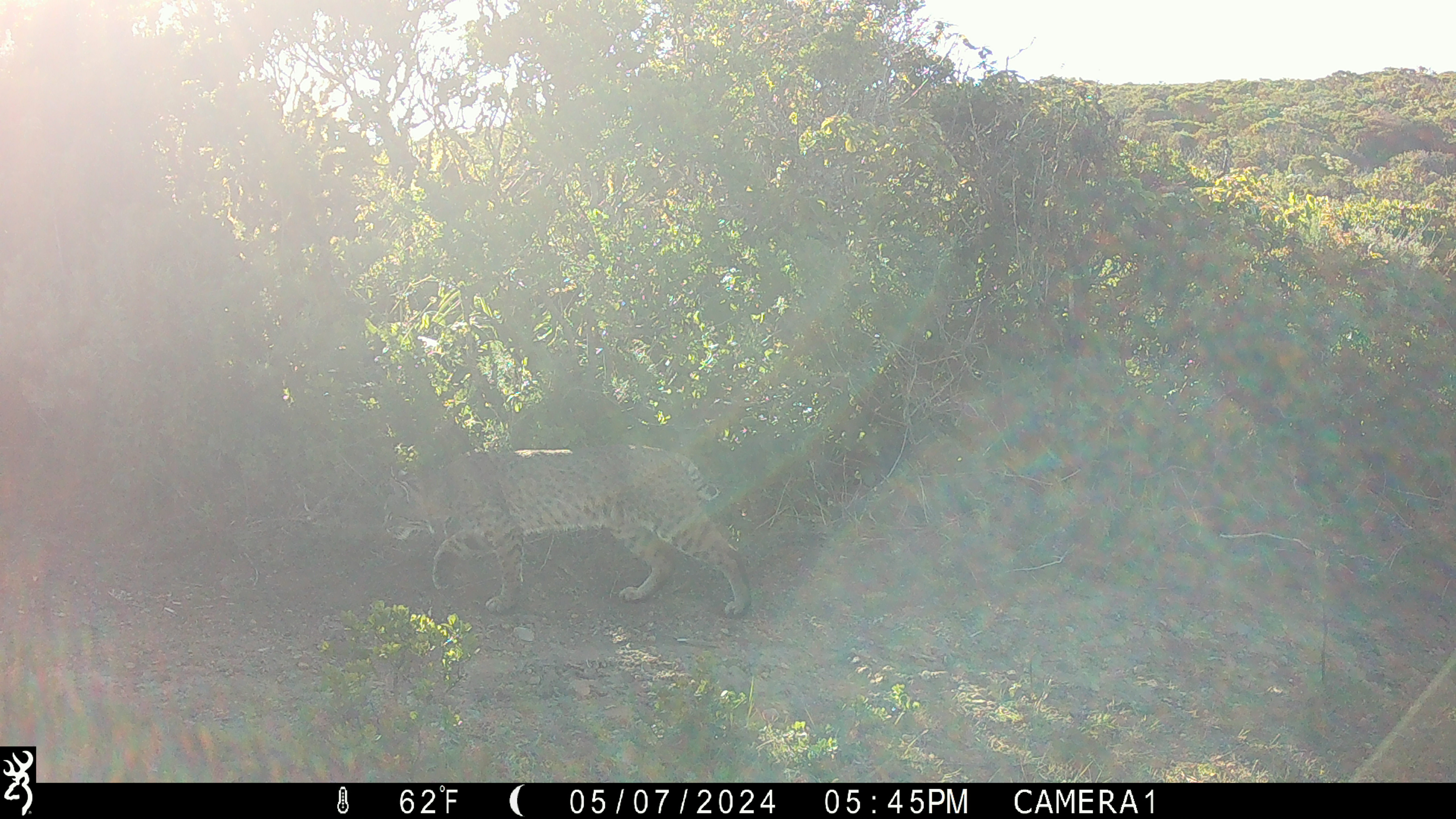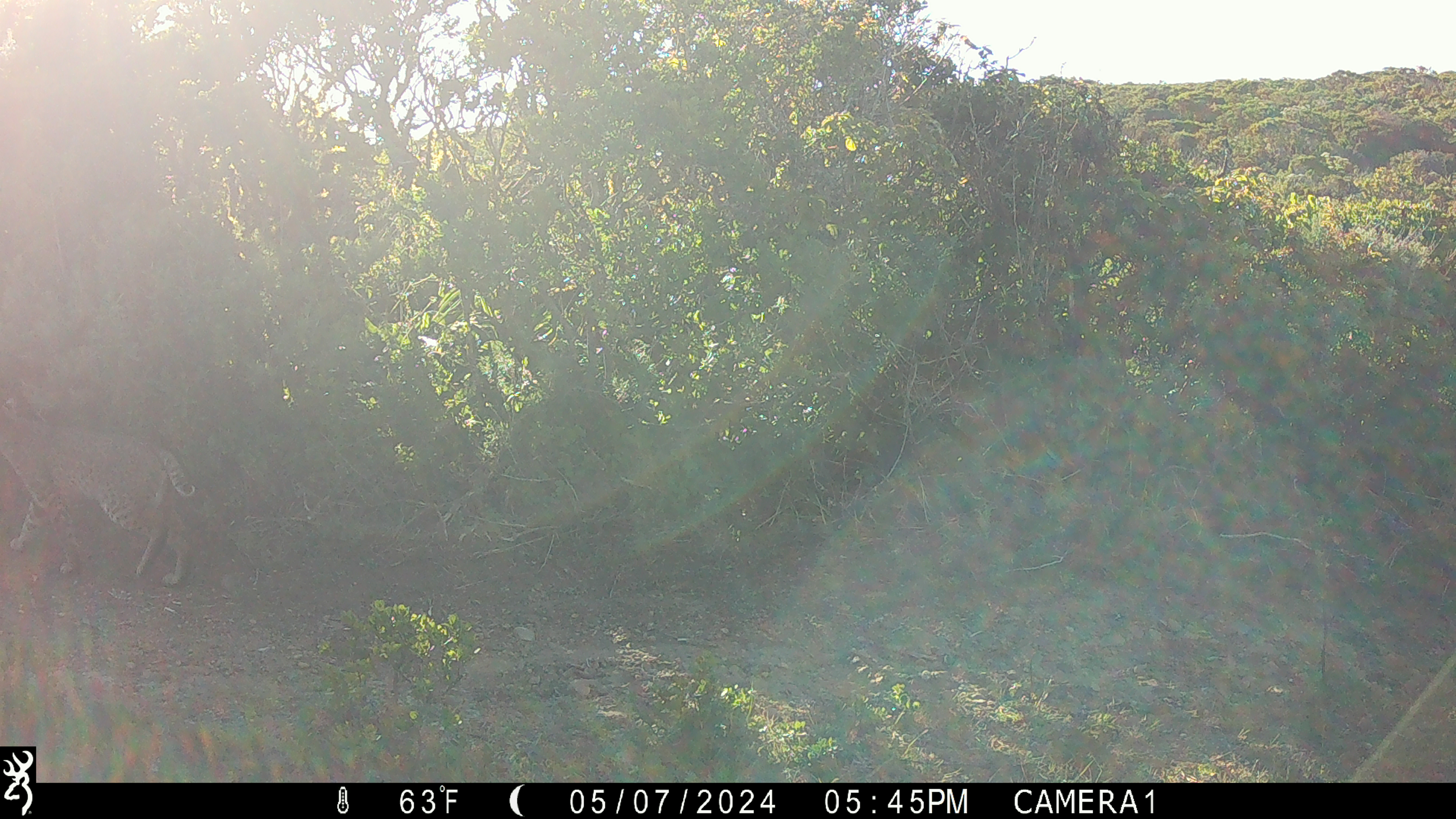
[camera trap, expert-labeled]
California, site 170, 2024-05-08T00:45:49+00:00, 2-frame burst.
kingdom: Animalia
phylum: Chordata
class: Mammalia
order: Carnivora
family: Felidae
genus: Lynx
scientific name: Lynx rufus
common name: bobcat